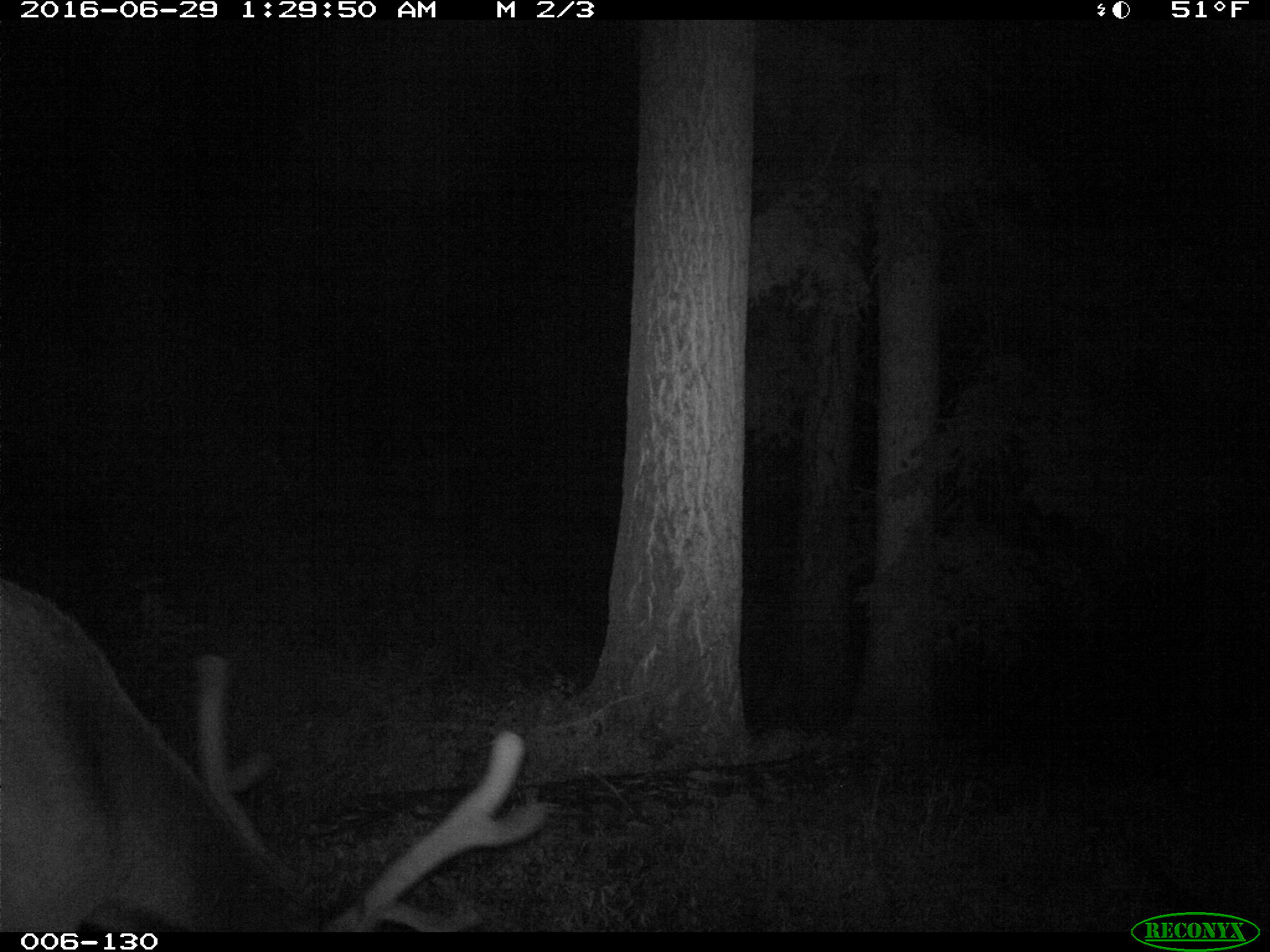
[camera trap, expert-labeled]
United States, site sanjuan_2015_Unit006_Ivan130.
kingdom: Animalia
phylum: Chordata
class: Mammalia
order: Artiodactyla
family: Cervidae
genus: Cervus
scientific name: Cervus elaphus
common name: red deer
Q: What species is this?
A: Cervus elaphus (red deer).